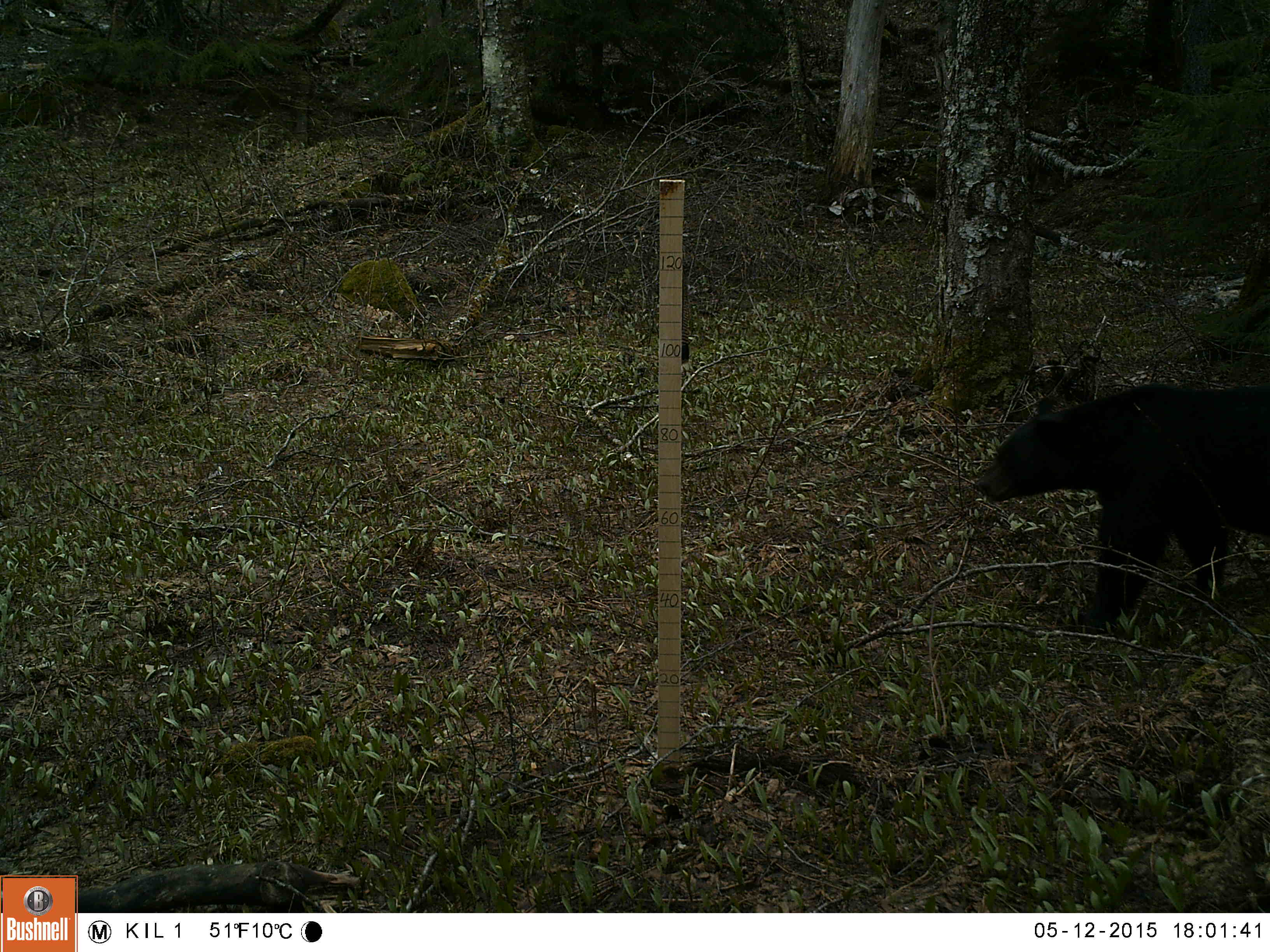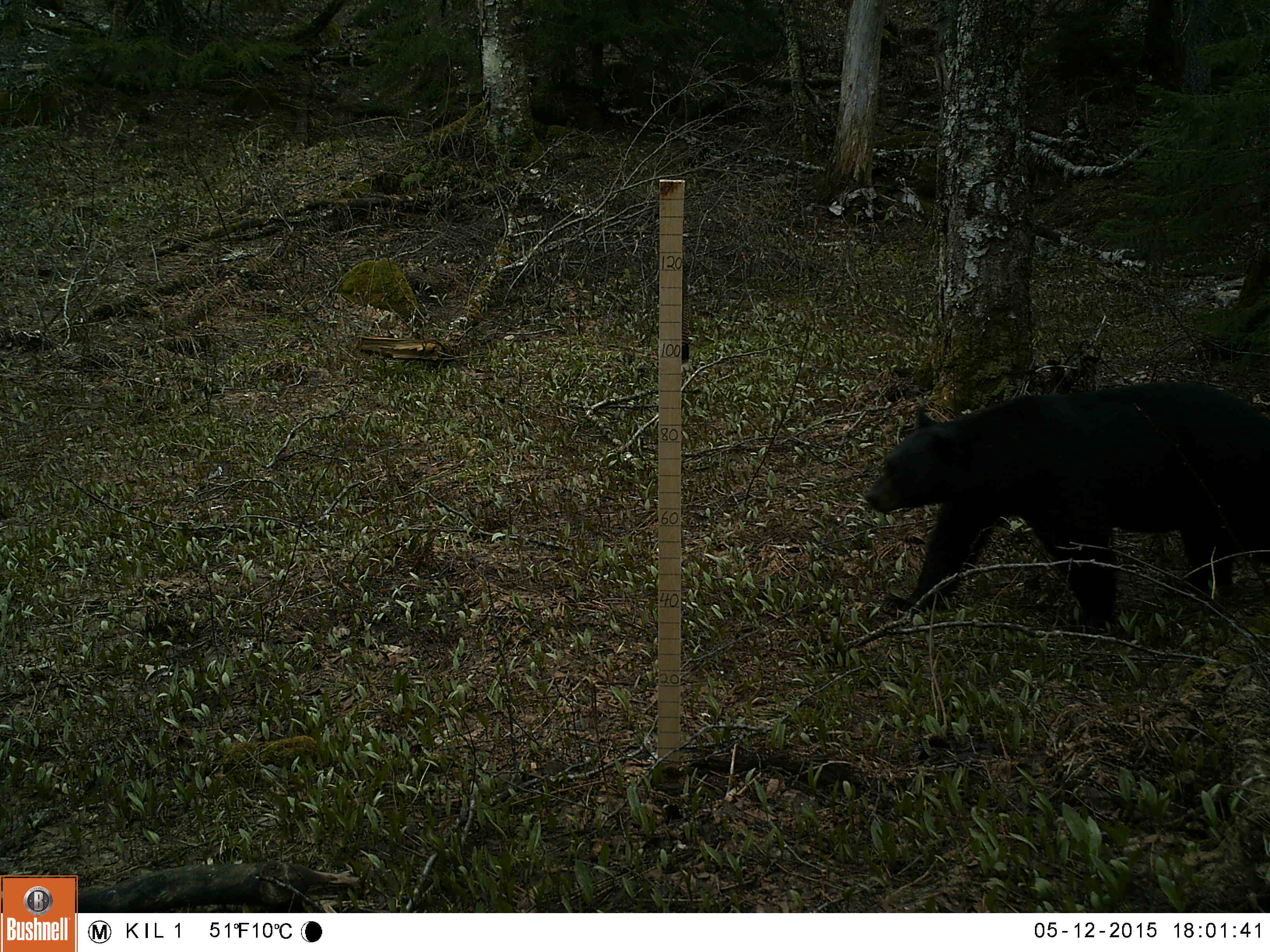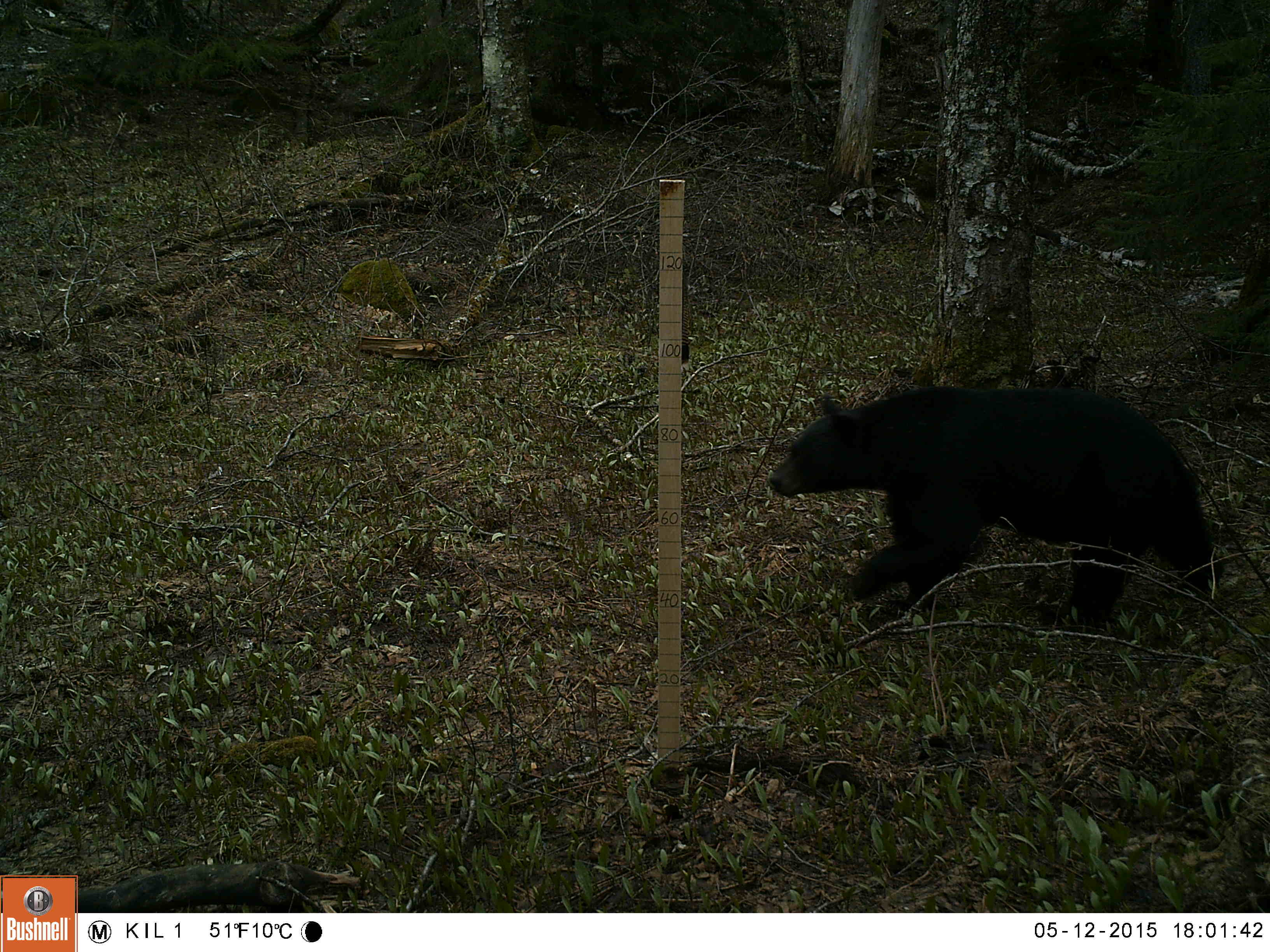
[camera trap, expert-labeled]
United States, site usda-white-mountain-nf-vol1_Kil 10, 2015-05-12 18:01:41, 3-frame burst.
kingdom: Animalia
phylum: Chordata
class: Mammalia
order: Carnivora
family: Ursidae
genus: Ursus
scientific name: Ursus americanus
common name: black bear